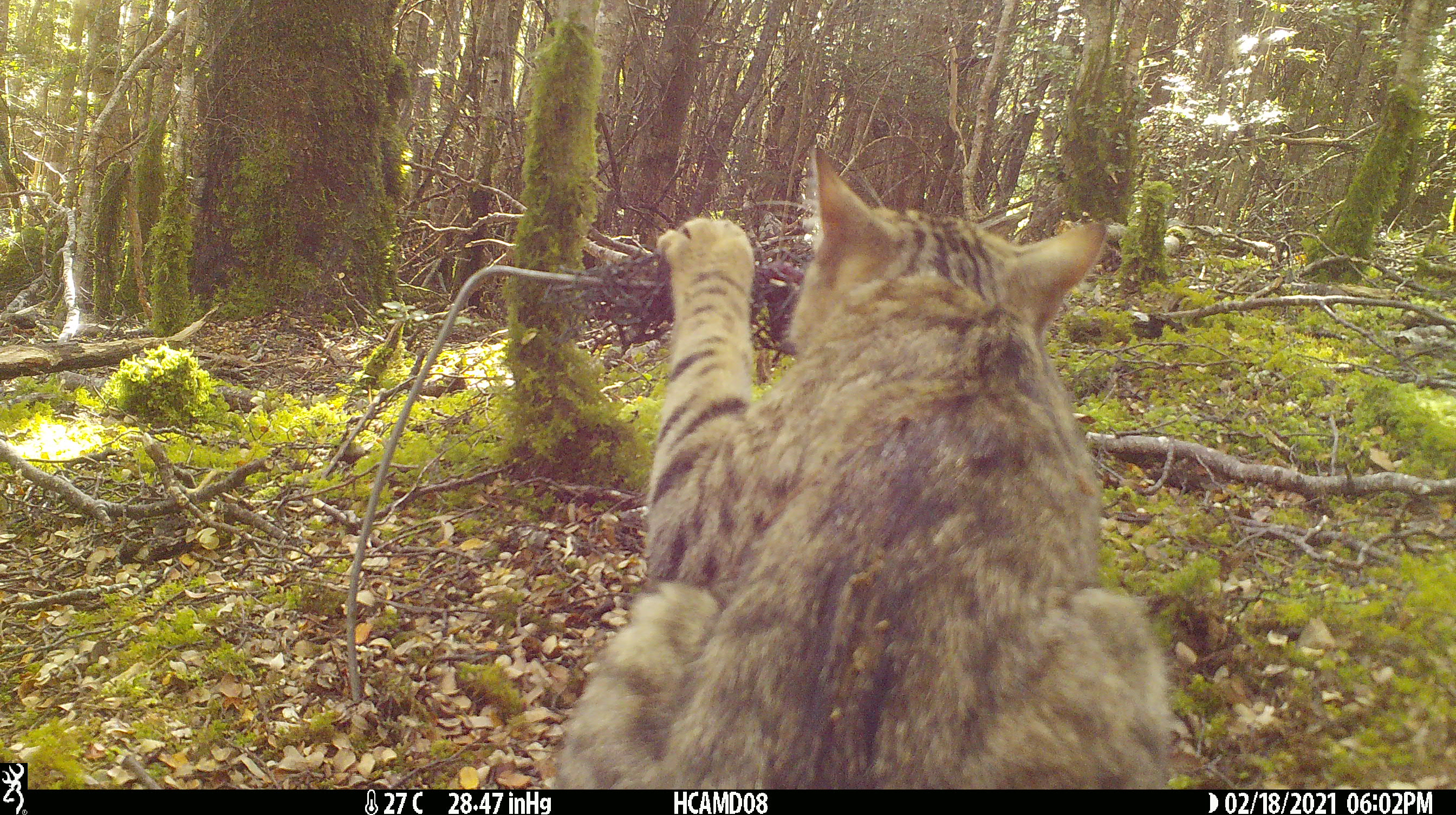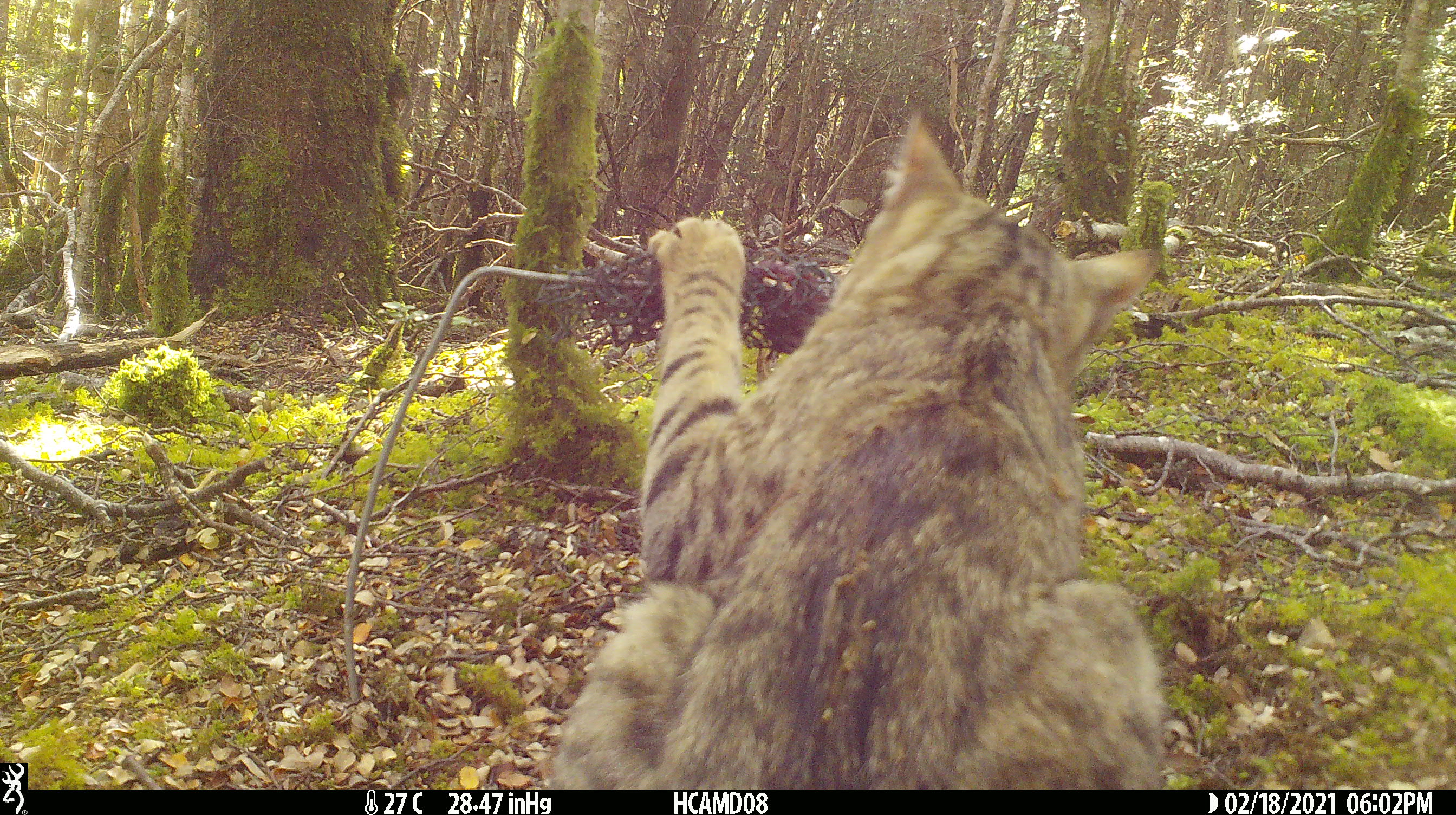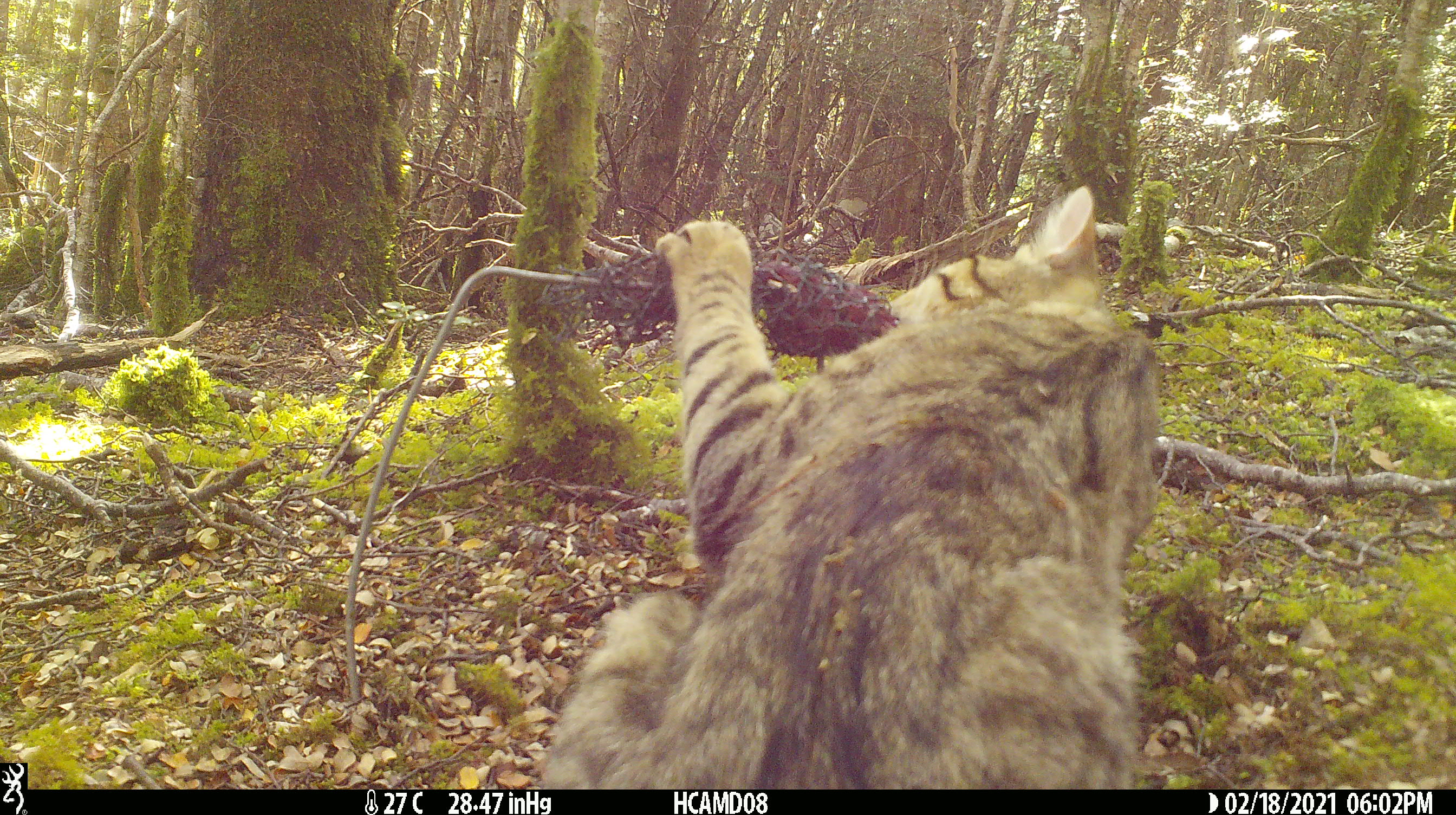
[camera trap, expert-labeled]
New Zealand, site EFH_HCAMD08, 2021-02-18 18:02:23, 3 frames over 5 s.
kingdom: Animalia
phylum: Chordata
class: Mammalia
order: Carnivora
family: Felidae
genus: Felis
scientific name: Felis catus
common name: domestic cat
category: cat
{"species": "cat (domestic cat) (Felis catus)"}